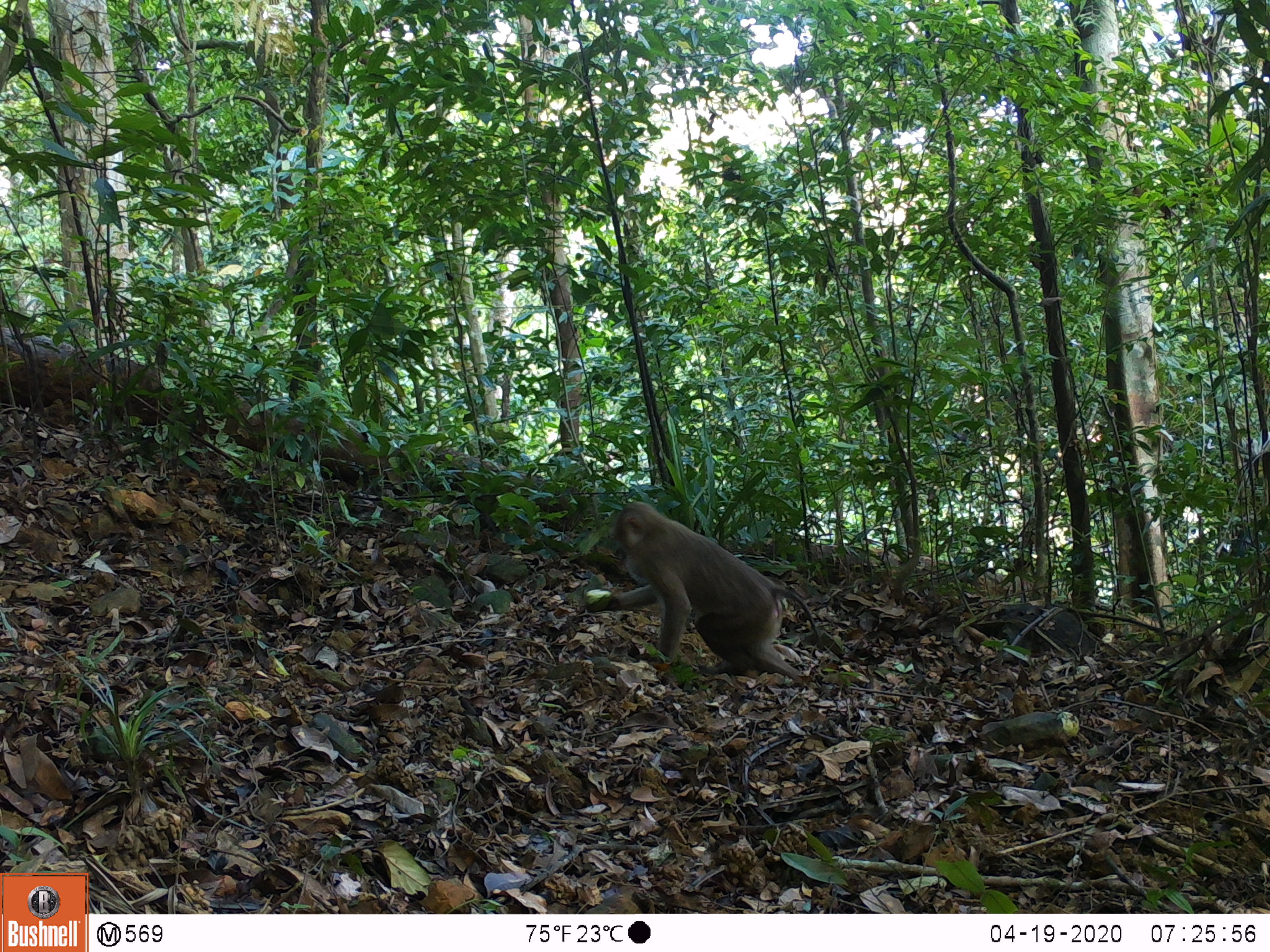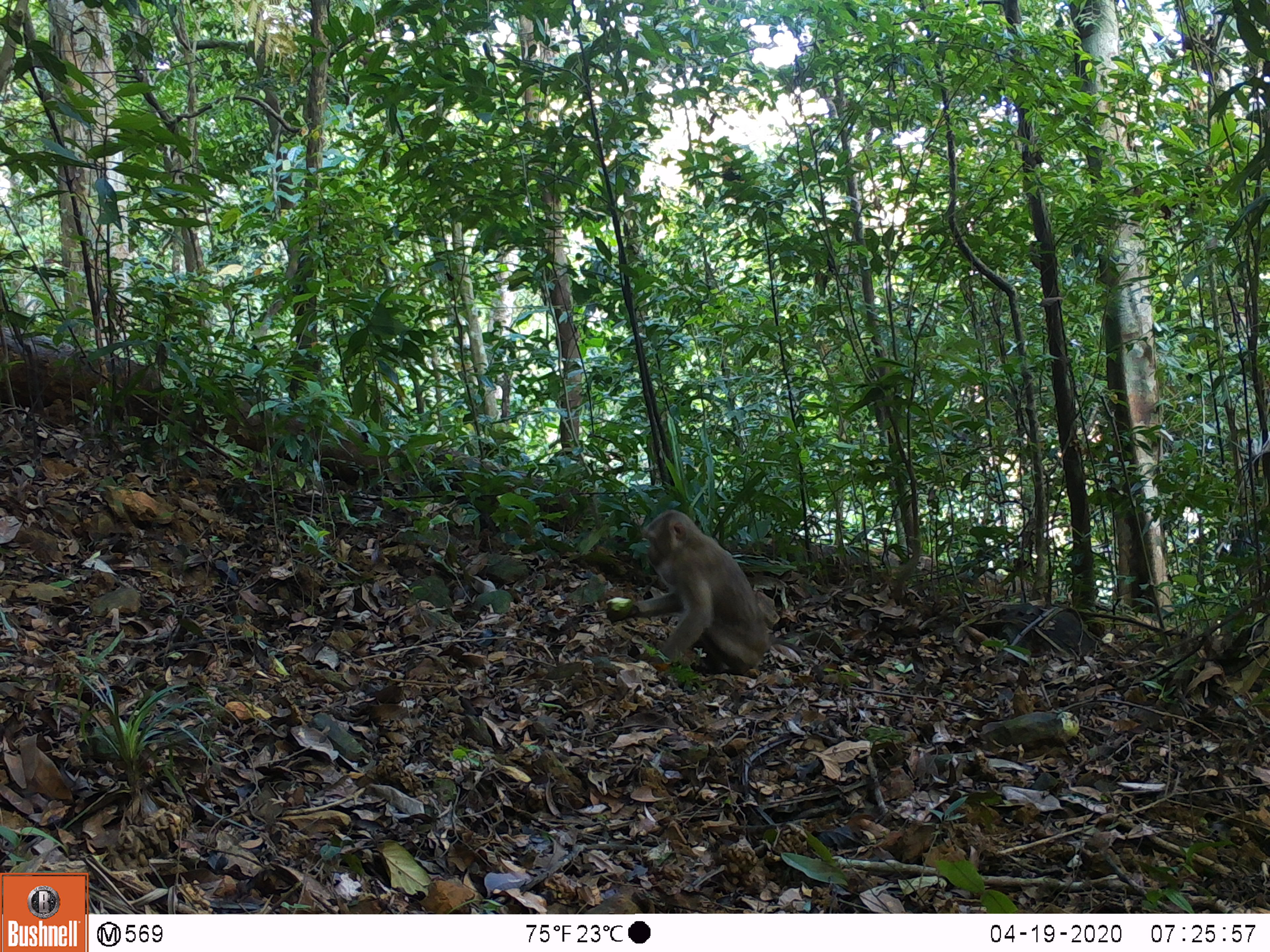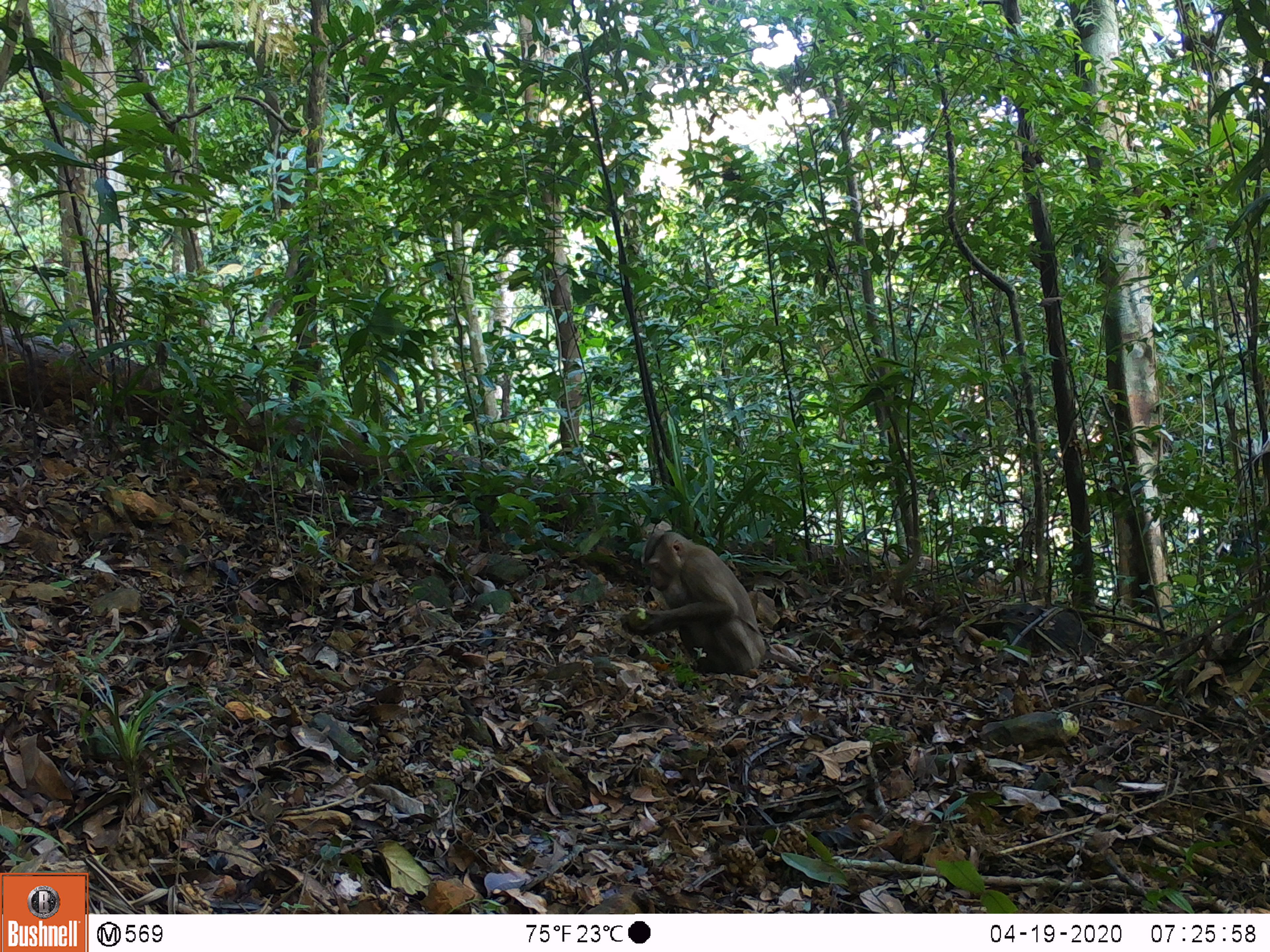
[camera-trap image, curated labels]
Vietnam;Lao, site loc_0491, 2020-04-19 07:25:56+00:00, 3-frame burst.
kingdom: Animalia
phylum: Chordata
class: Mammalia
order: Primates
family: Cercopithecidae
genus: Macaca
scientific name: Macaca nemestrina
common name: pig-tailed macaque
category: pig tailed macaque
Pig tailed macaque (pig-tailed macaque) (Macaca nemestrina). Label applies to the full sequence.